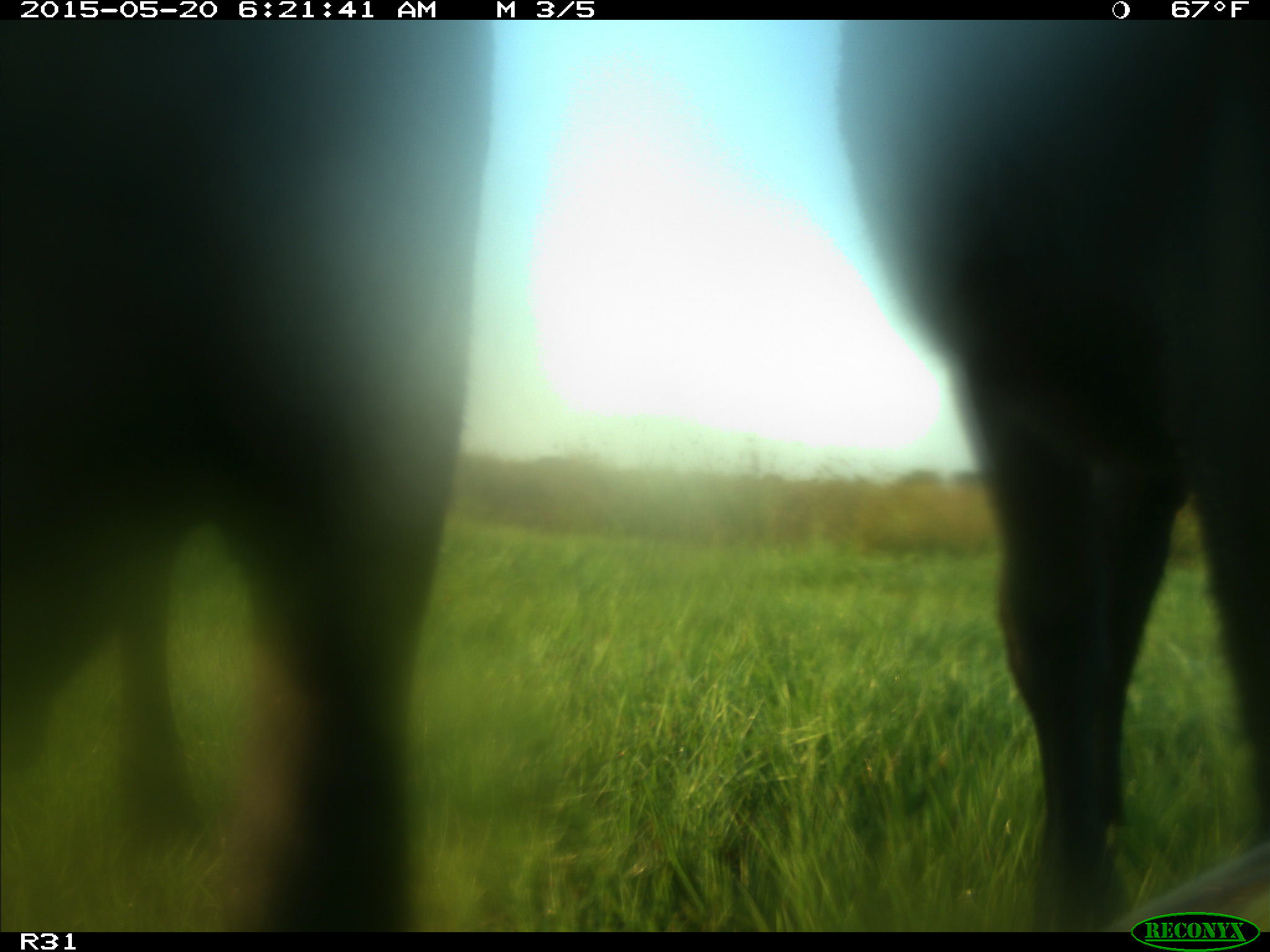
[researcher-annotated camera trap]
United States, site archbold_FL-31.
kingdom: Animalia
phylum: Chordata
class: Mammalia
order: Artiodactyla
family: Bovidae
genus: Bos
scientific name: Bos taurus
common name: domestic cow